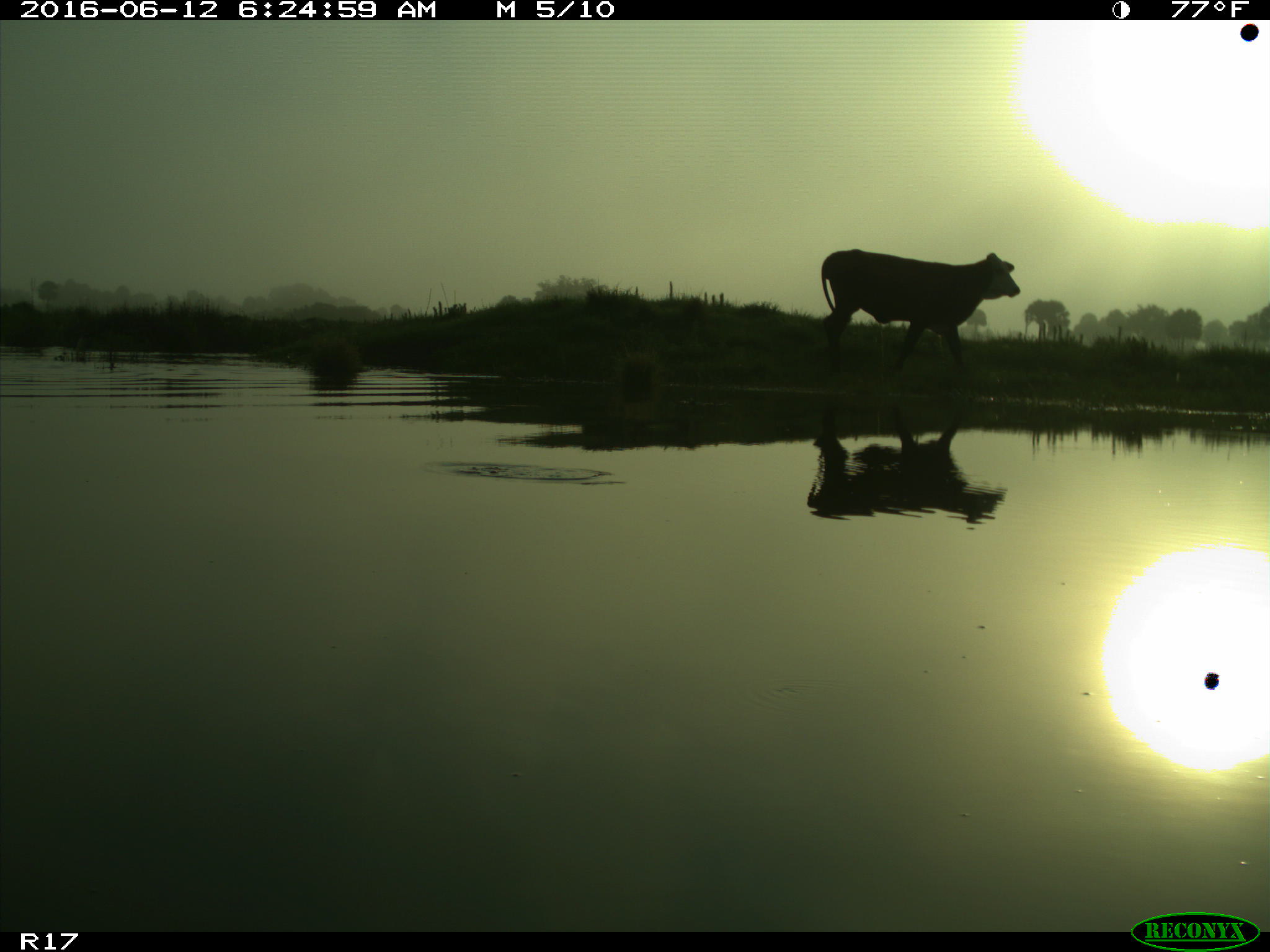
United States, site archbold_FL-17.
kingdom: Animalia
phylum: Chordata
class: Mammalia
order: Artiodactyla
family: Bovidae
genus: Bos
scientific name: Bos taurus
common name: domestic cow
Bos taurus (domestic cow).